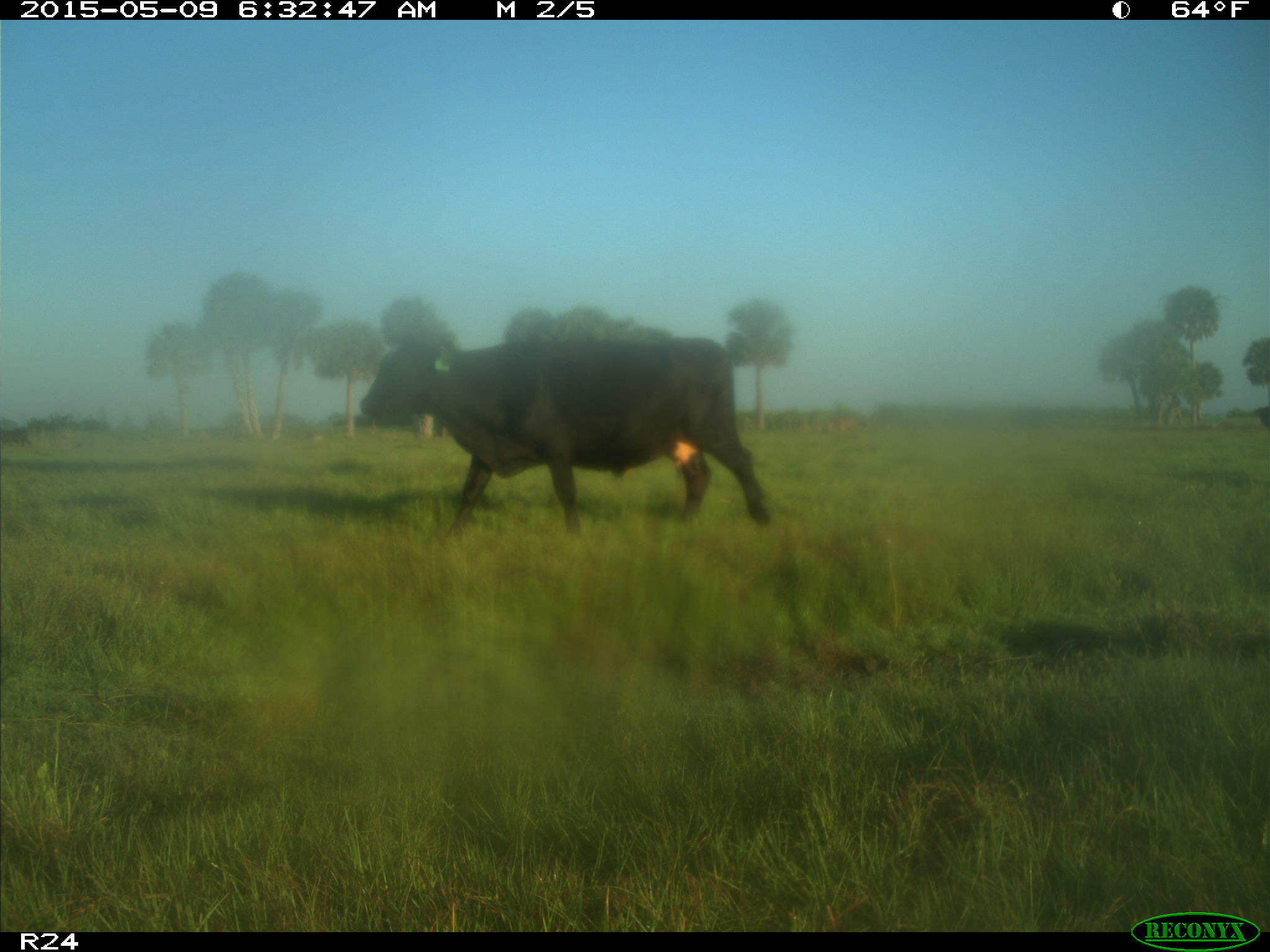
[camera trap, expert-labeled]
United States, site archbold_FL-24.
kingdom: Animalia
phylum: Chordata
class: Mammalia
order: Artiodactyla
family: Bovidae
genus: Bos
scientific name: Bos taurus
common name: domestic cow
Bos taurus (domestic cow).